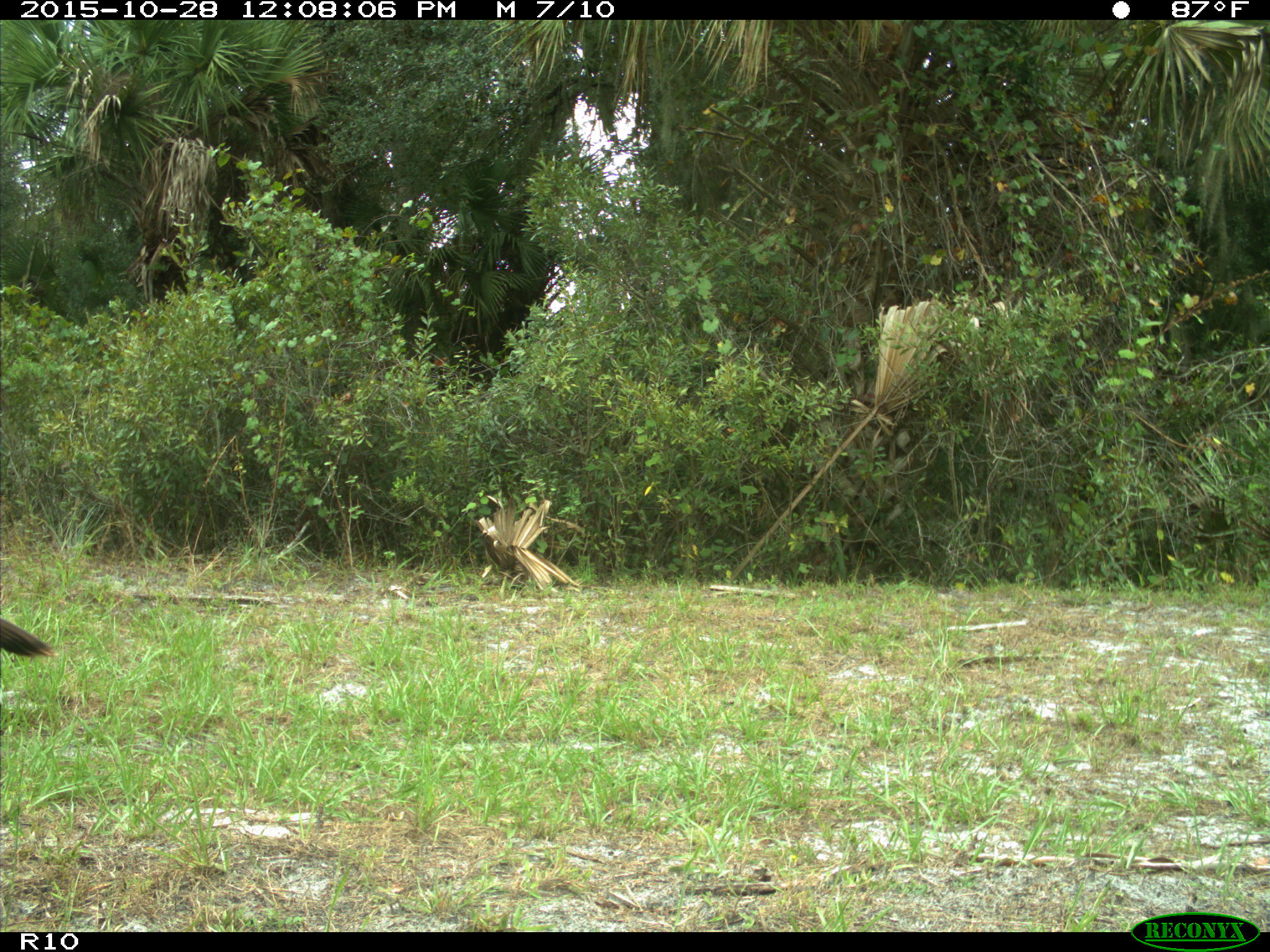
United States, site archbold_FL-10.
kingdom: Animalia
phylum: Chordata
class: Aves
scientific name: Aves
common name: birds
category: unidentified bird